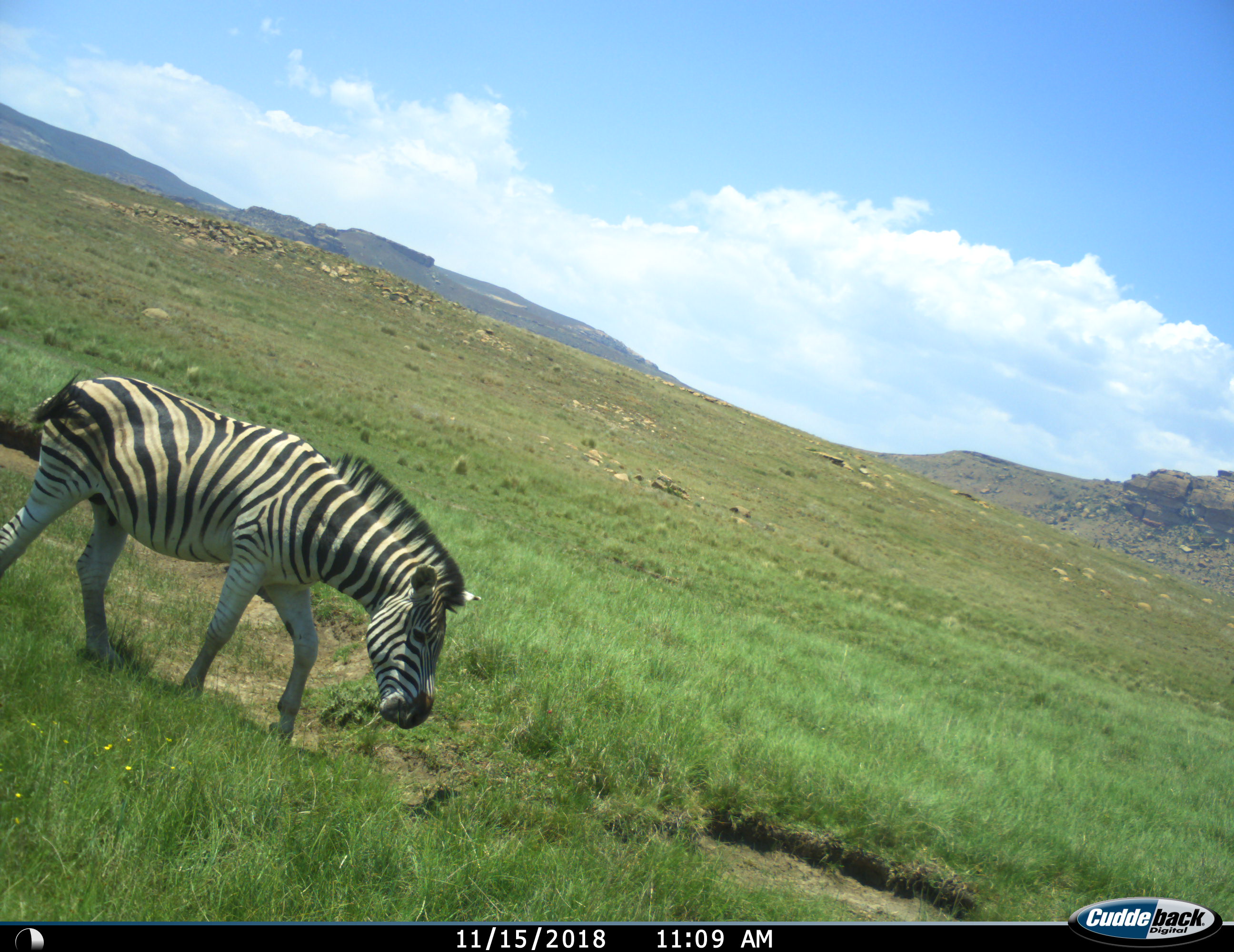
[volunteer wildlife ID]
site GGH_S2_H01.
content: unidentified animal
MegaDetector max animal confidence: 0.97